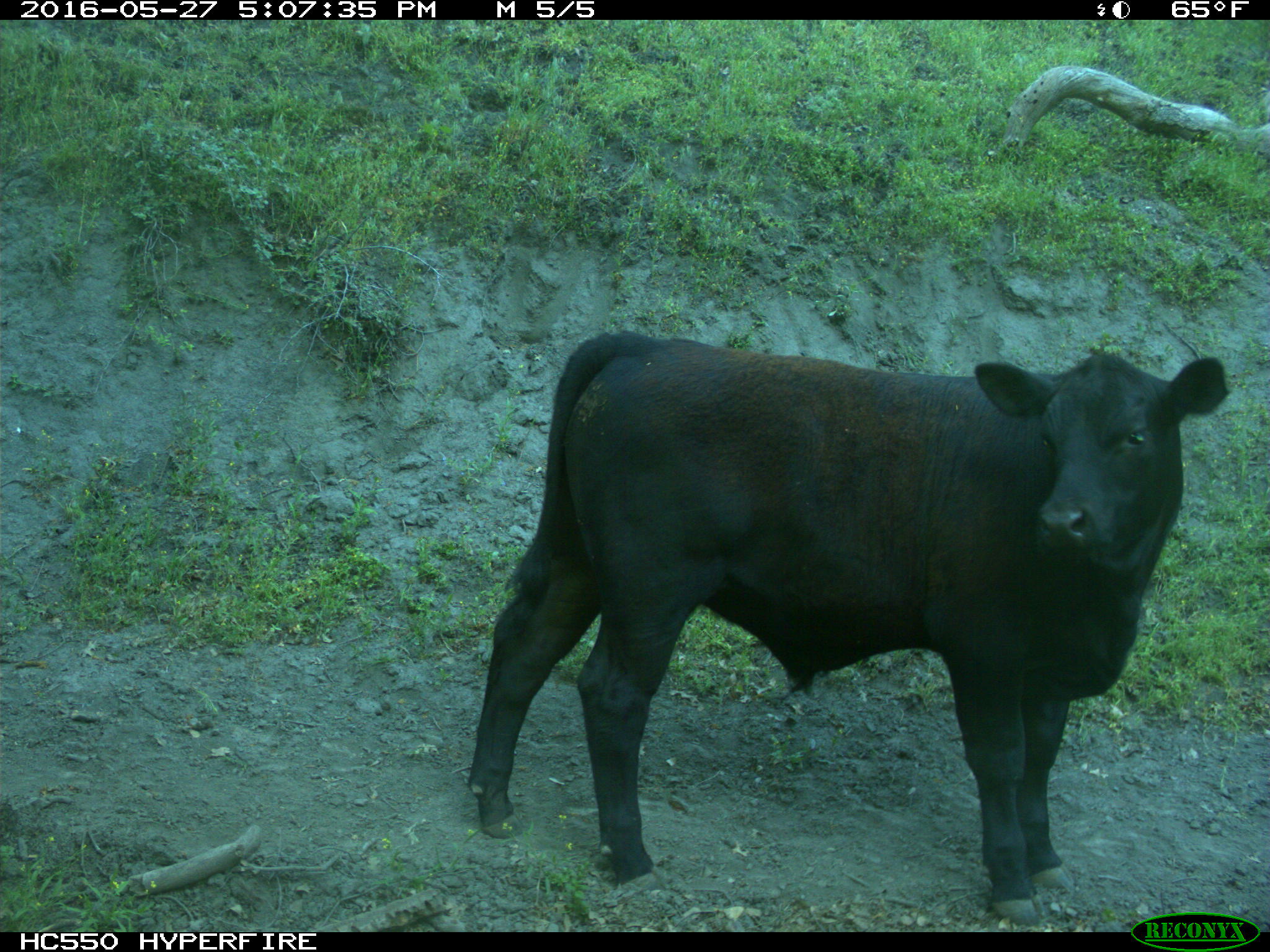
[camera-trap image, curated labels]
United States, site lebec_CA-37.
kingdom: Animalia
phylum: Chordata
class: Mammalia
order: Artiodactyla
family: Bovidae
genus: Bos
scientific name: Bos taurus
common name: domestic cow